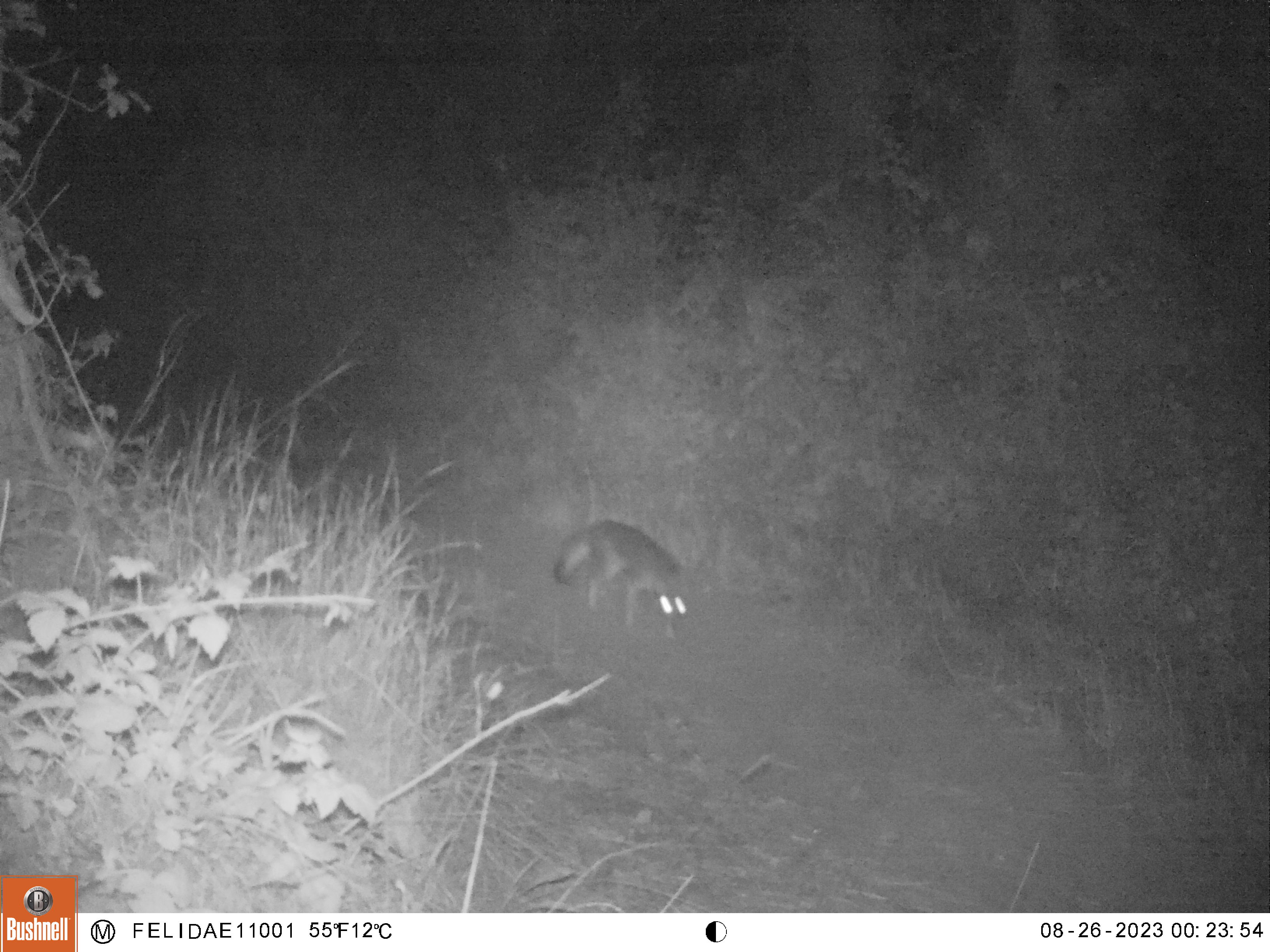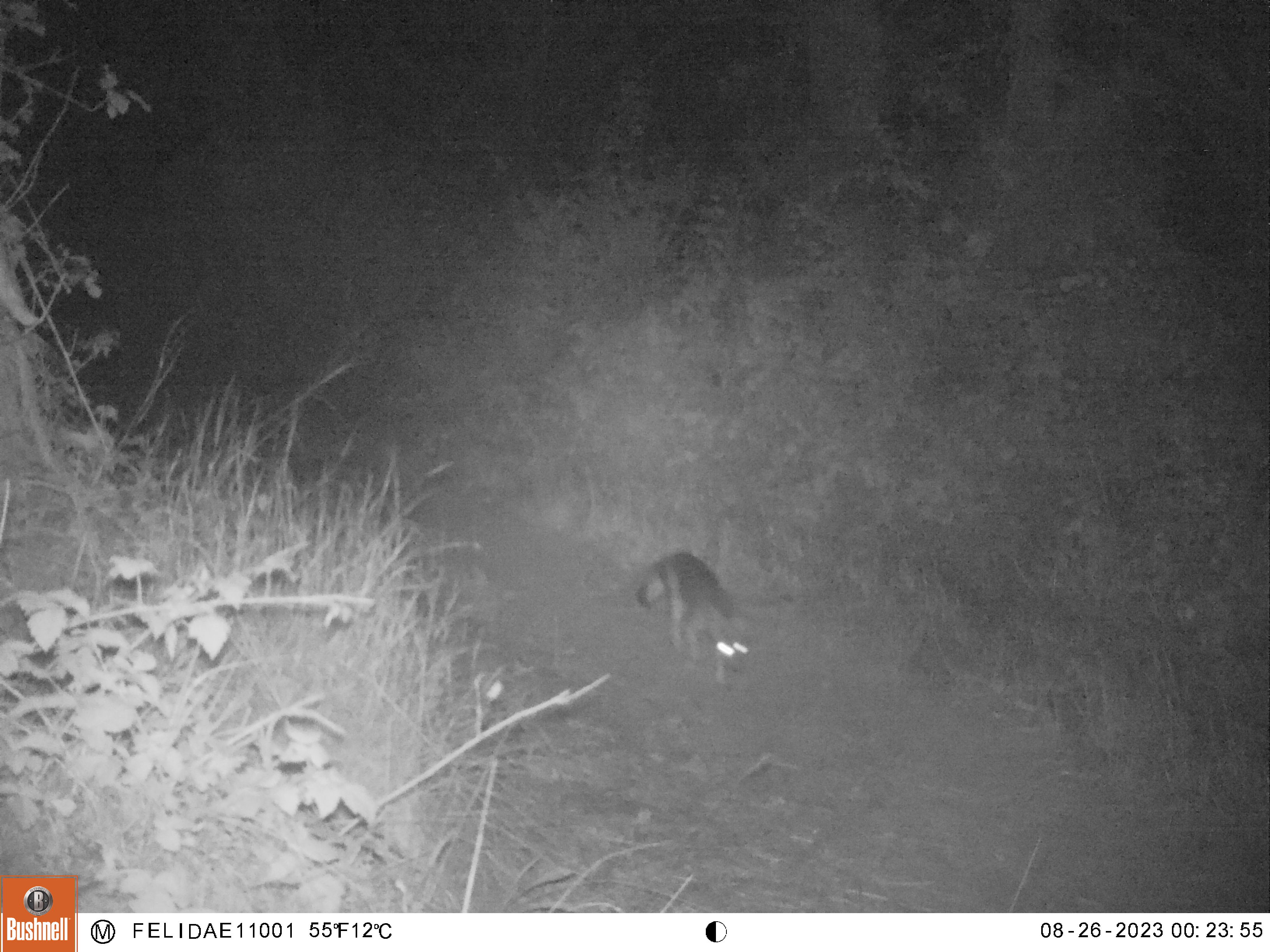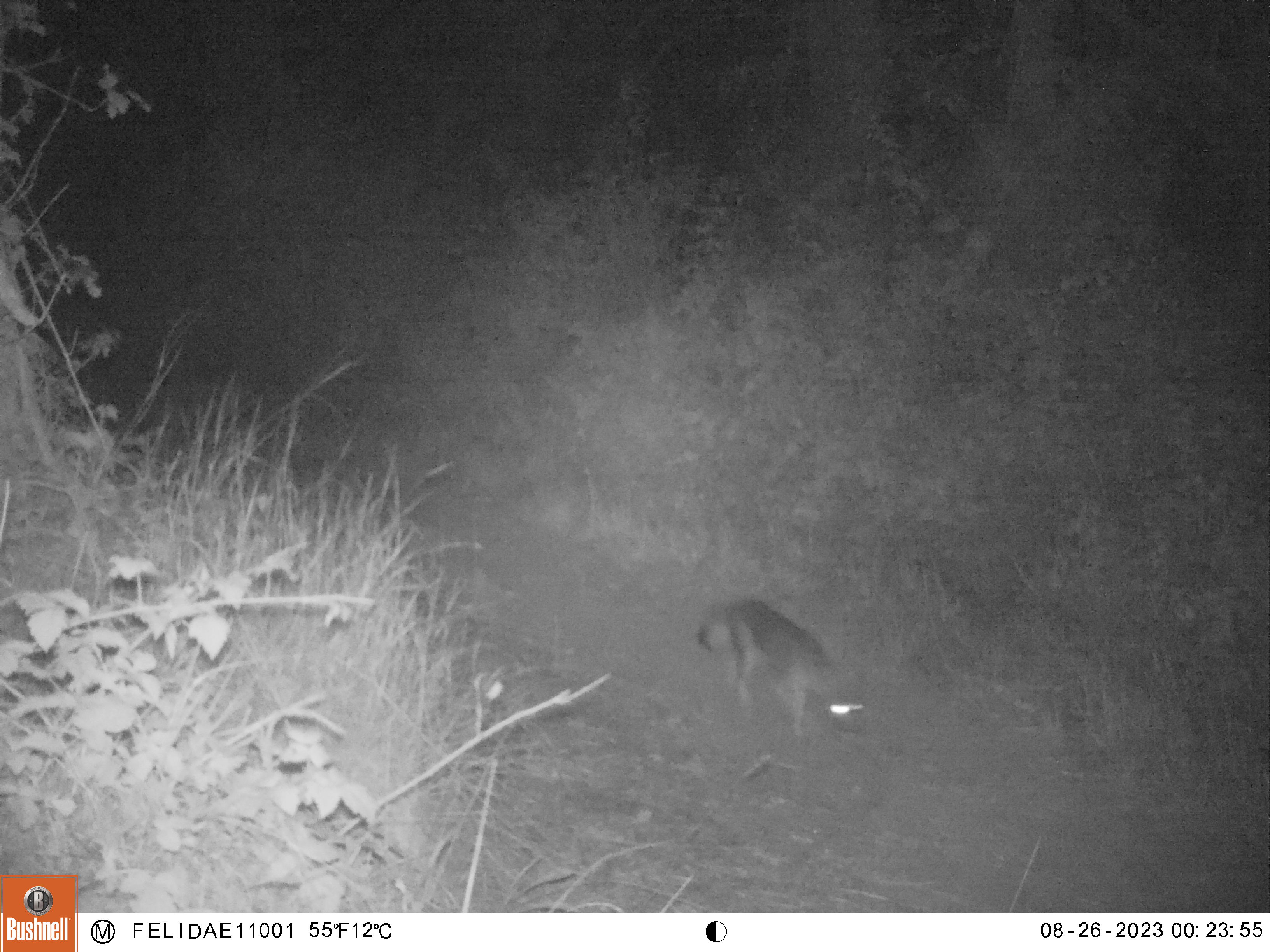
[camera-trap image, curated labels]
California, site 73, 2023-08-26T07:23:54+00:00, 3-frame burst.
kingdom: Animalia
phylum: Chordata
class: Mammalia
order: Carnivora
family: Canidae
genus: Urocyon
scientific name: Urocyon cinereoargenteus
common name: gray fox